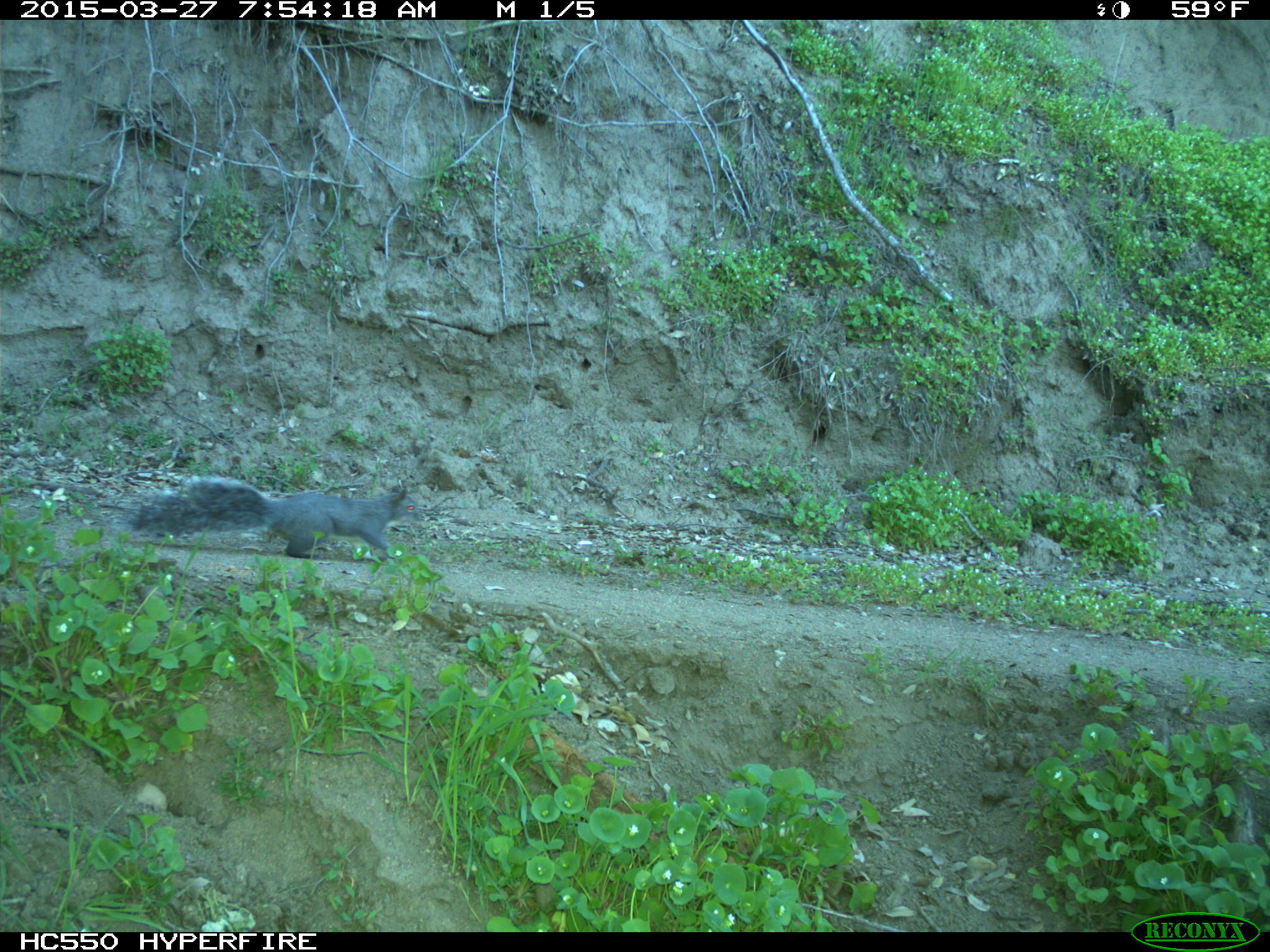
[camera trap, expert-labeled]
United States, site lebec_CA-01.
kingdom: Animalia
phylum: Chordata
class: Mammalia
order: Rodentia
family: Sciuridae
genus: Sciurus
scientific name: Sciurus carolinensis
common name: eastern gray squirrel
Sciurus carolinensis (eastern gray squirrel).